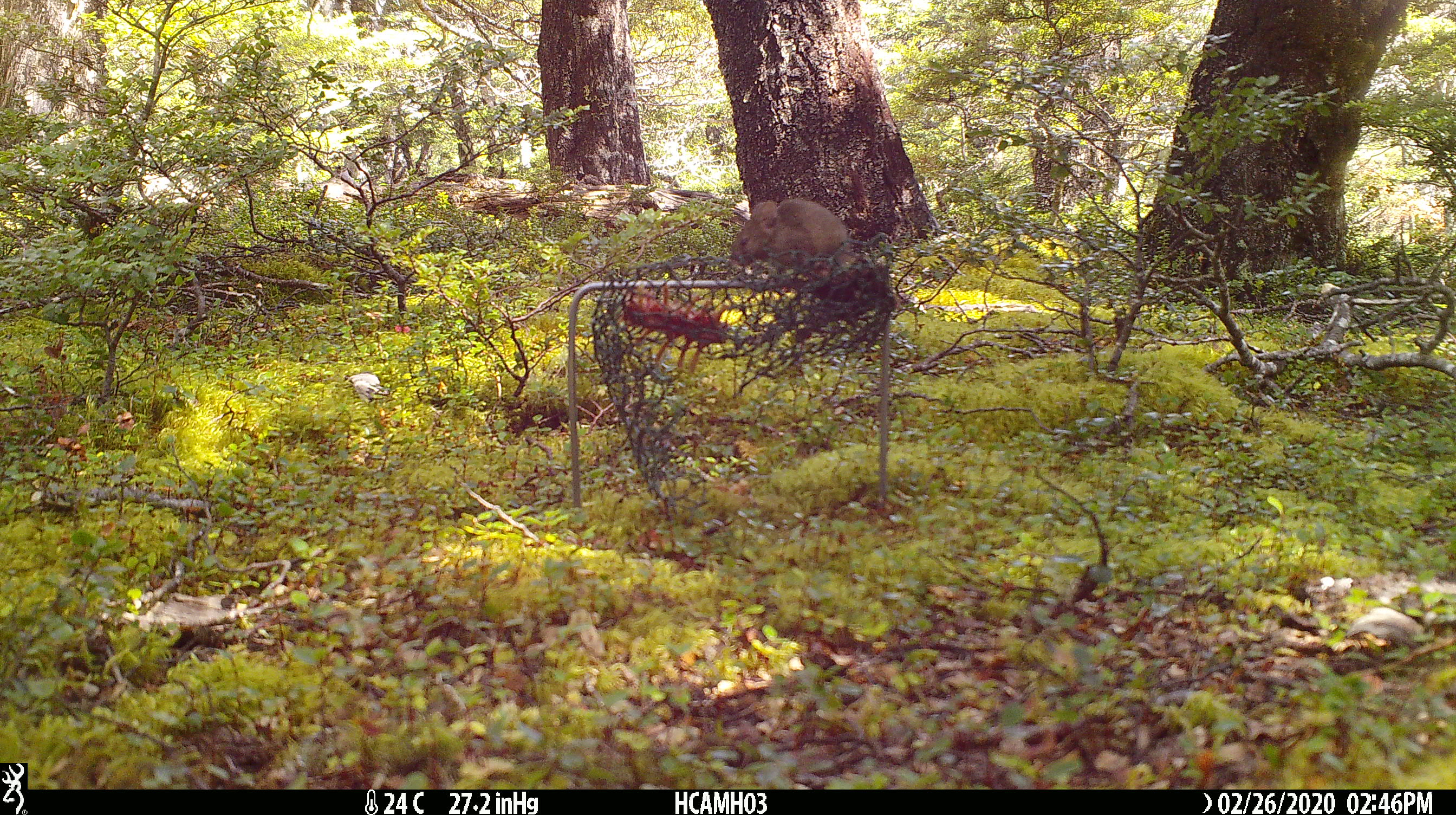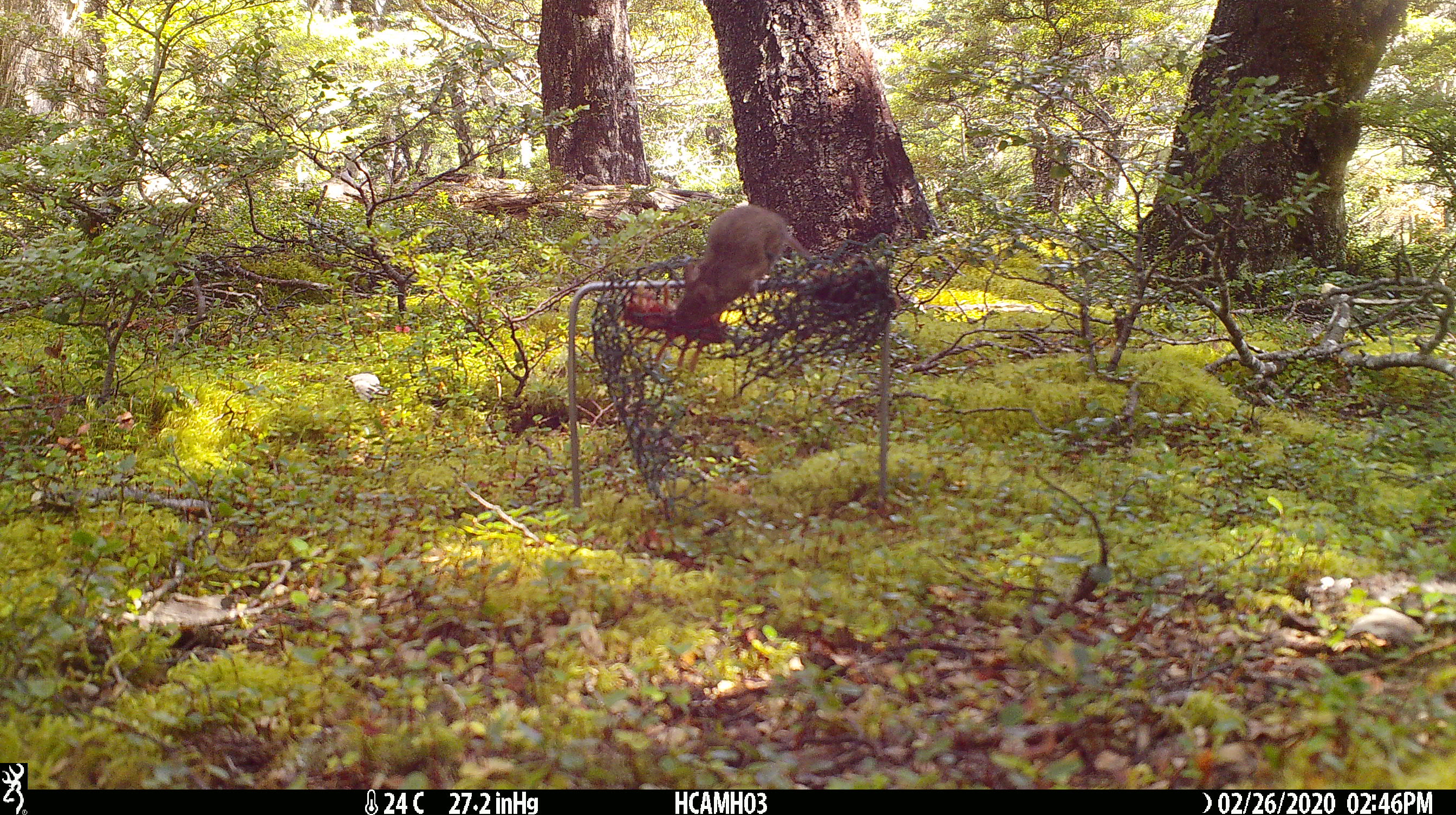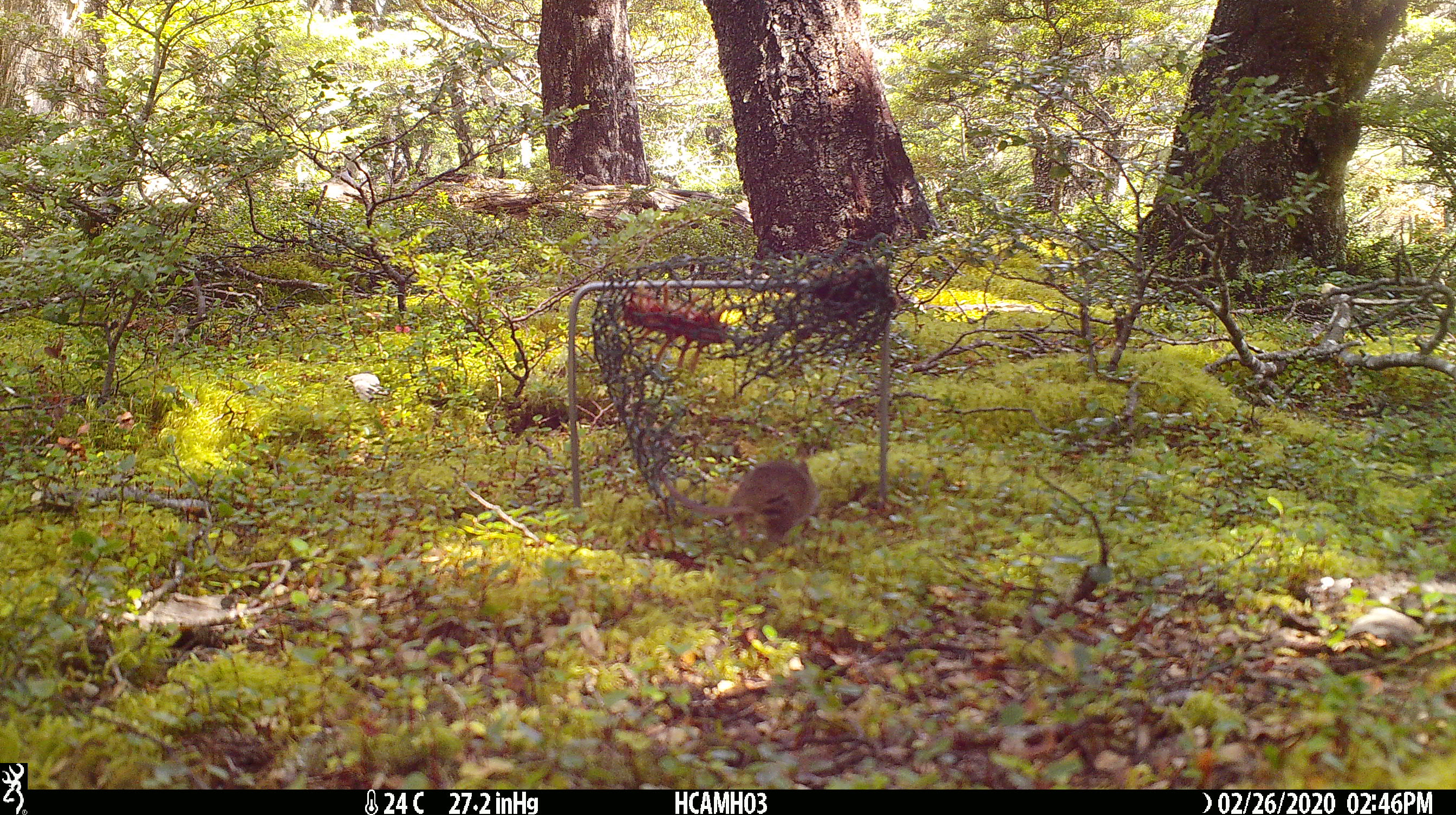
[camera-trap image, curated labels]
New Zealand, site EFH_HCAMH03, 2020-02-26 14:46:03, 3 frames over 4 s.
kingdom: Animalia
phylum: Chordata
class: Mammalia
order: Rodentia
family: Muridae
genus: Mus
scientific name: Mus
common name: mouse